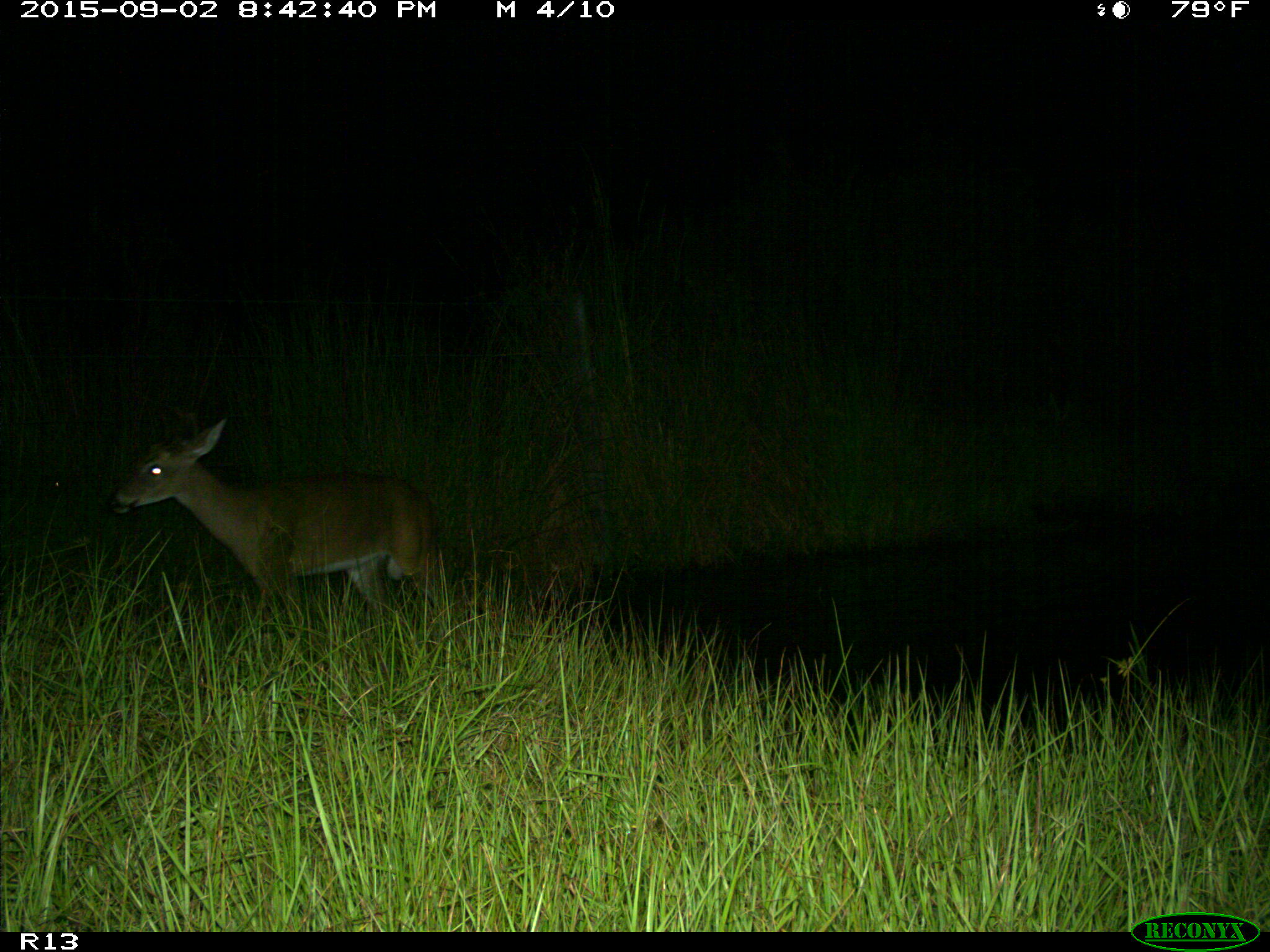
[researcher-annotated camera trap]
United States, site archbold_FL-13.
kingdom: Animalia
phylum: Chordata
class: Mammalia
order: Artiodactyla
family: Cervidae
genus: Odocoileus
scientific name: Odocoileus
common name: deer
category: unidentified deer